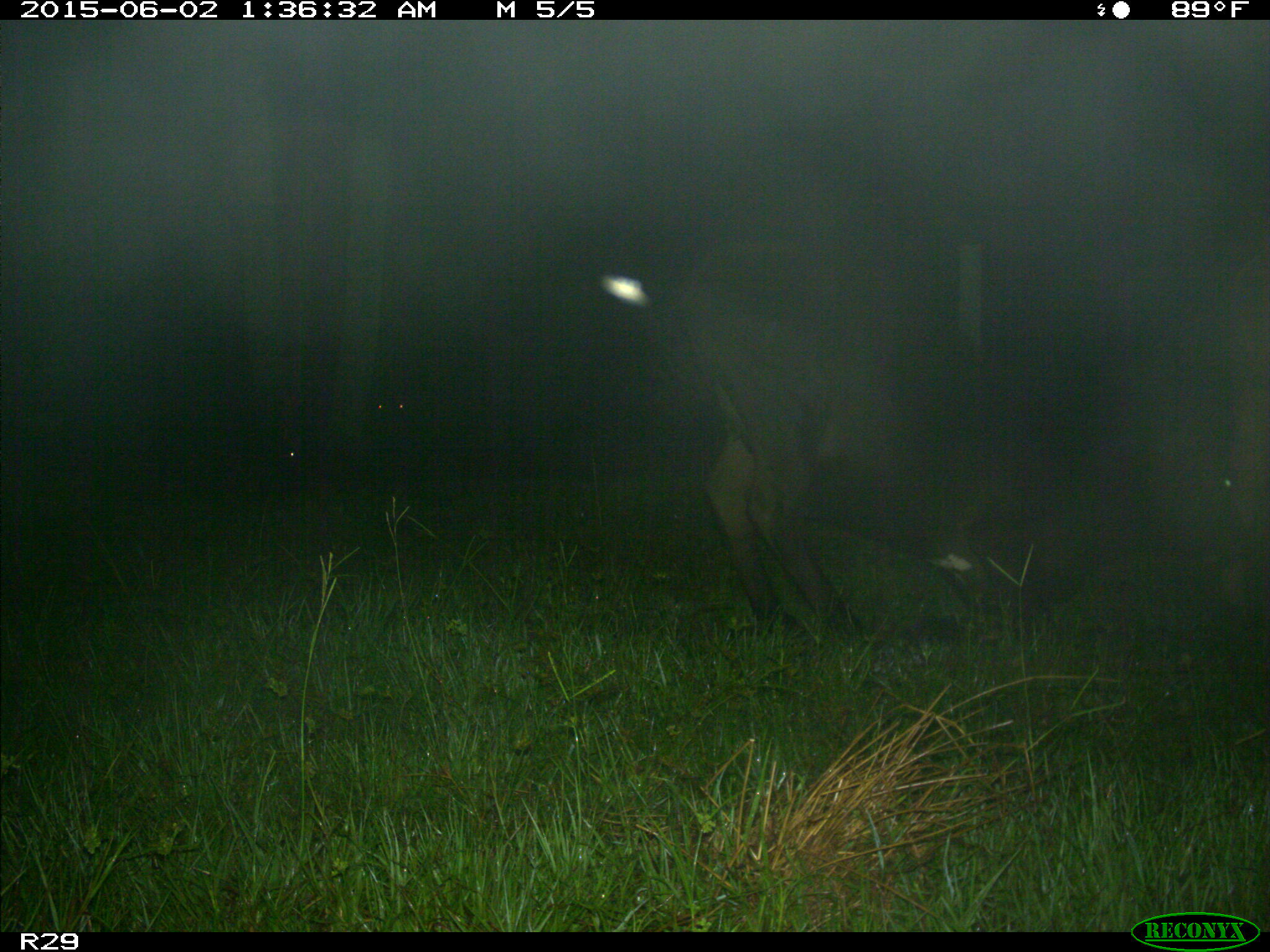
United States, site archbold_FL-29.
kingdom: Animalia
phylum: Chordata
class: Mammalia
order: Artiodactyla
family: Bovidae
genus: Bos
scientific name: Bos taurus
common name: domestic cow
Bos taurus (domestic cow).